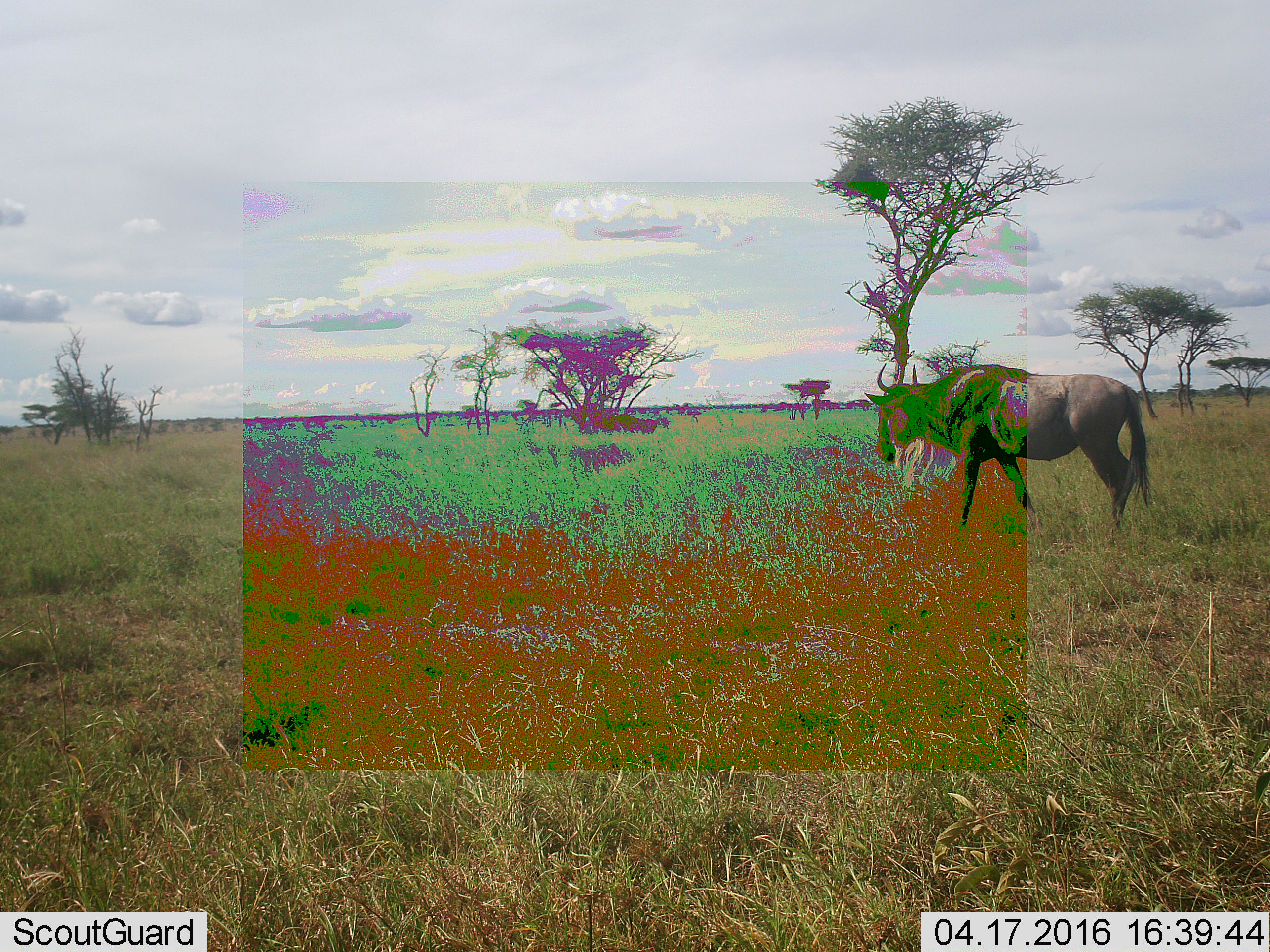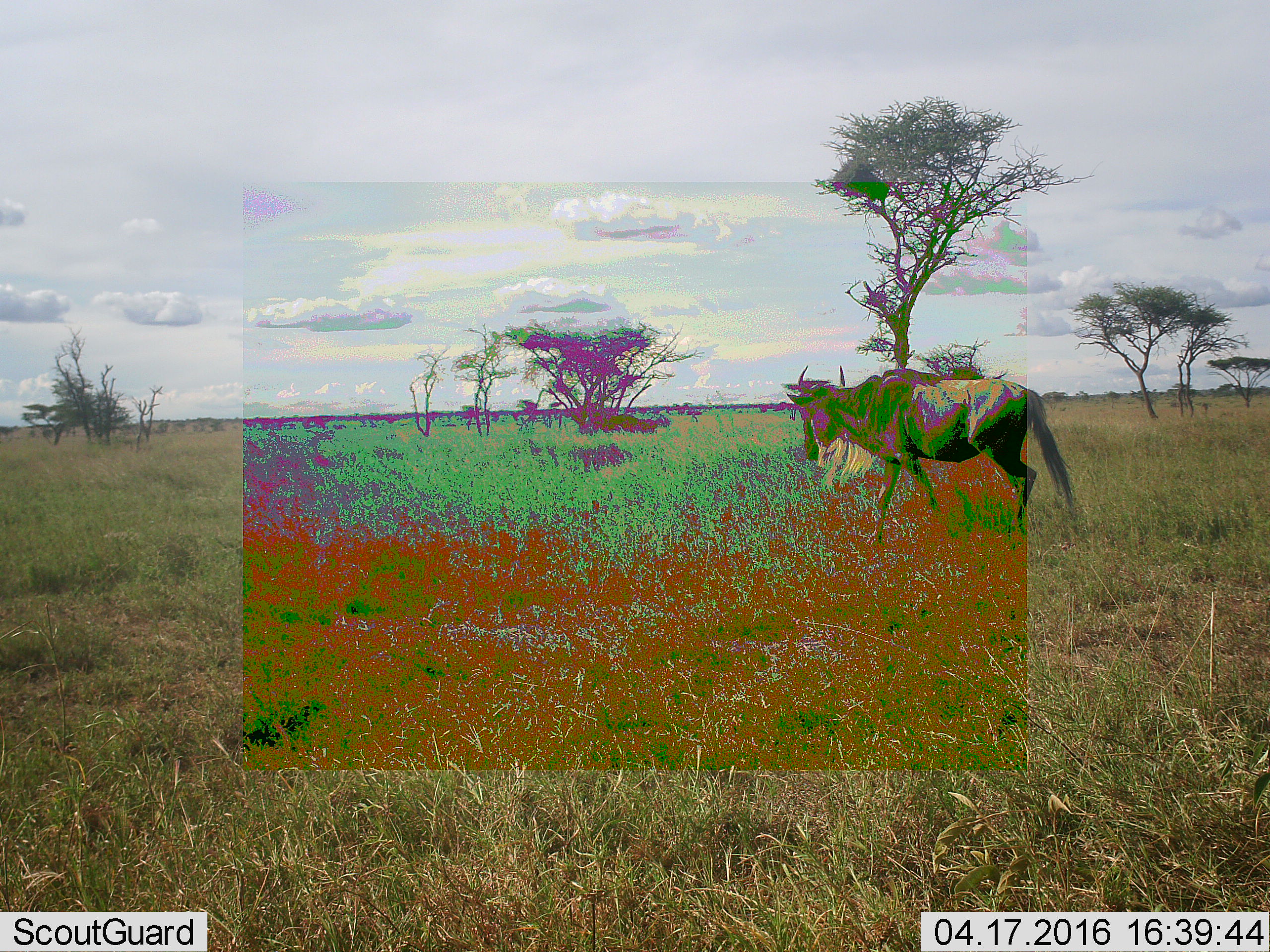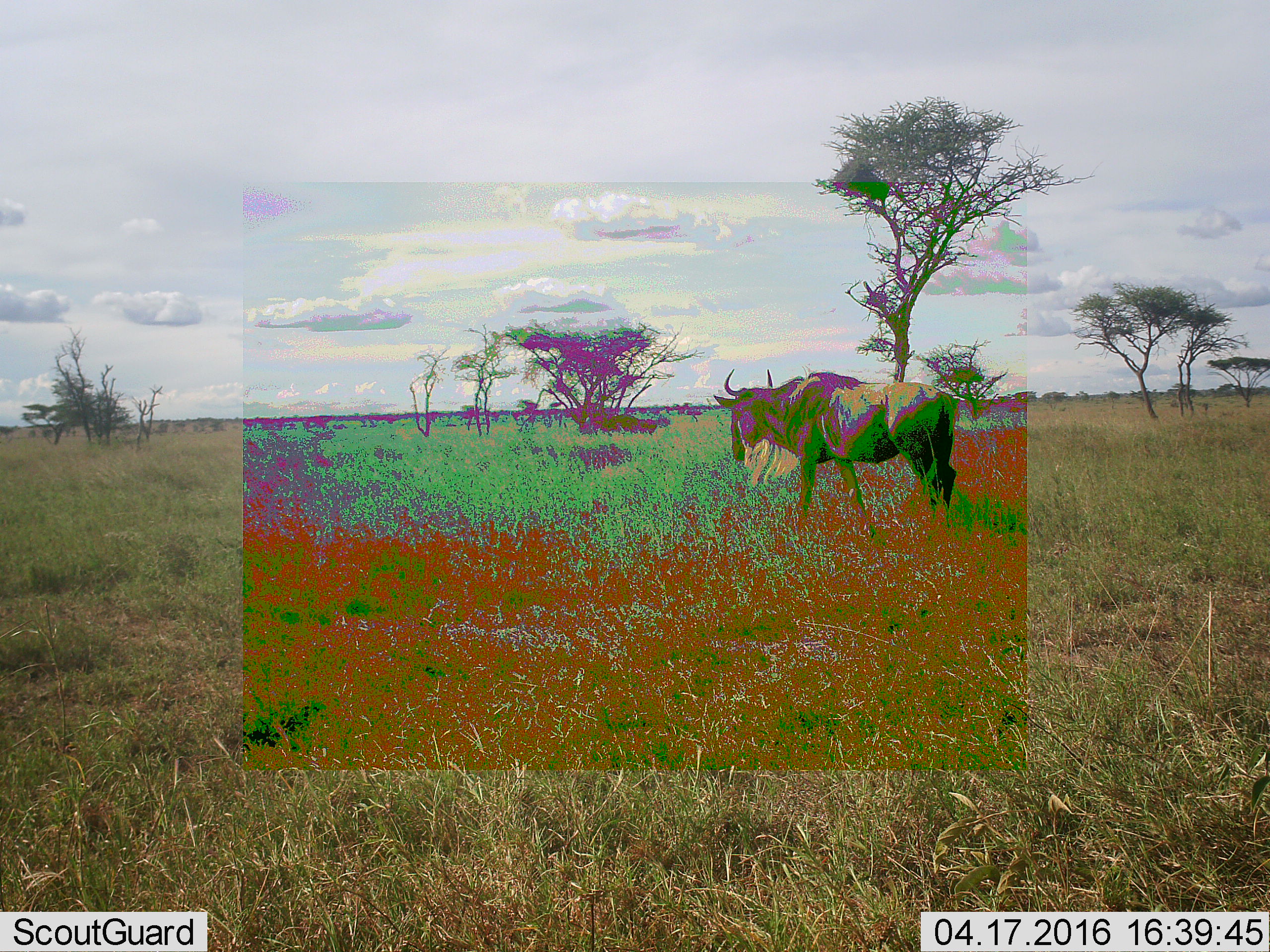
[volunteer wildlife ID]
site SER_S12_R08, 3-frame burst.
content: unidentified animal